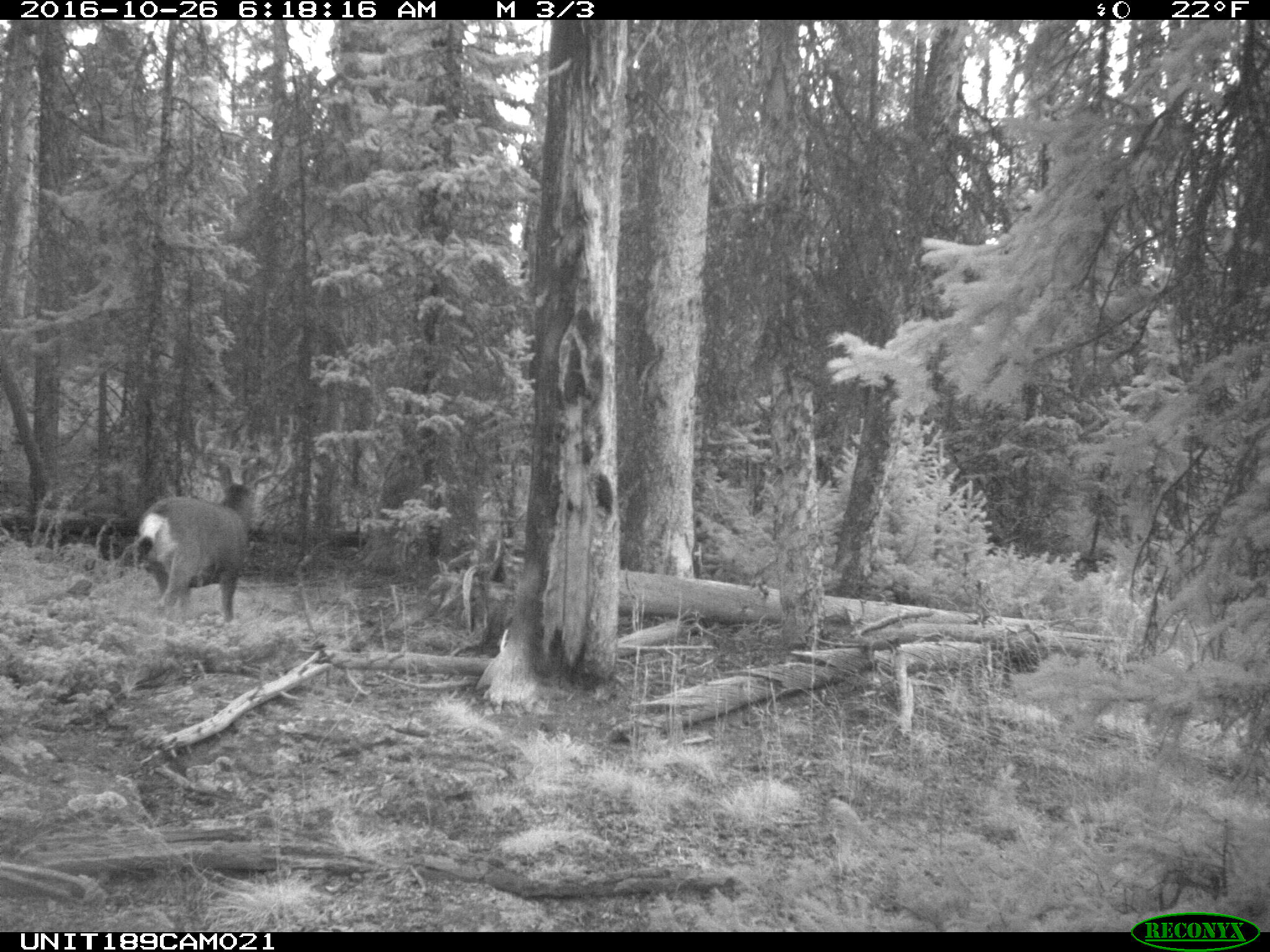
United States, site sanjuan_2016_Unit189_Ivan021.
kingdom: Animalia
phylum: Chordata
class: Mammalia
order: Artiodactyla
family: Cervidae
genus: Odocoileus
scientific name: Odocoileus hemionus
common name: mule deer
Odocoileus hemionus (mule deer).